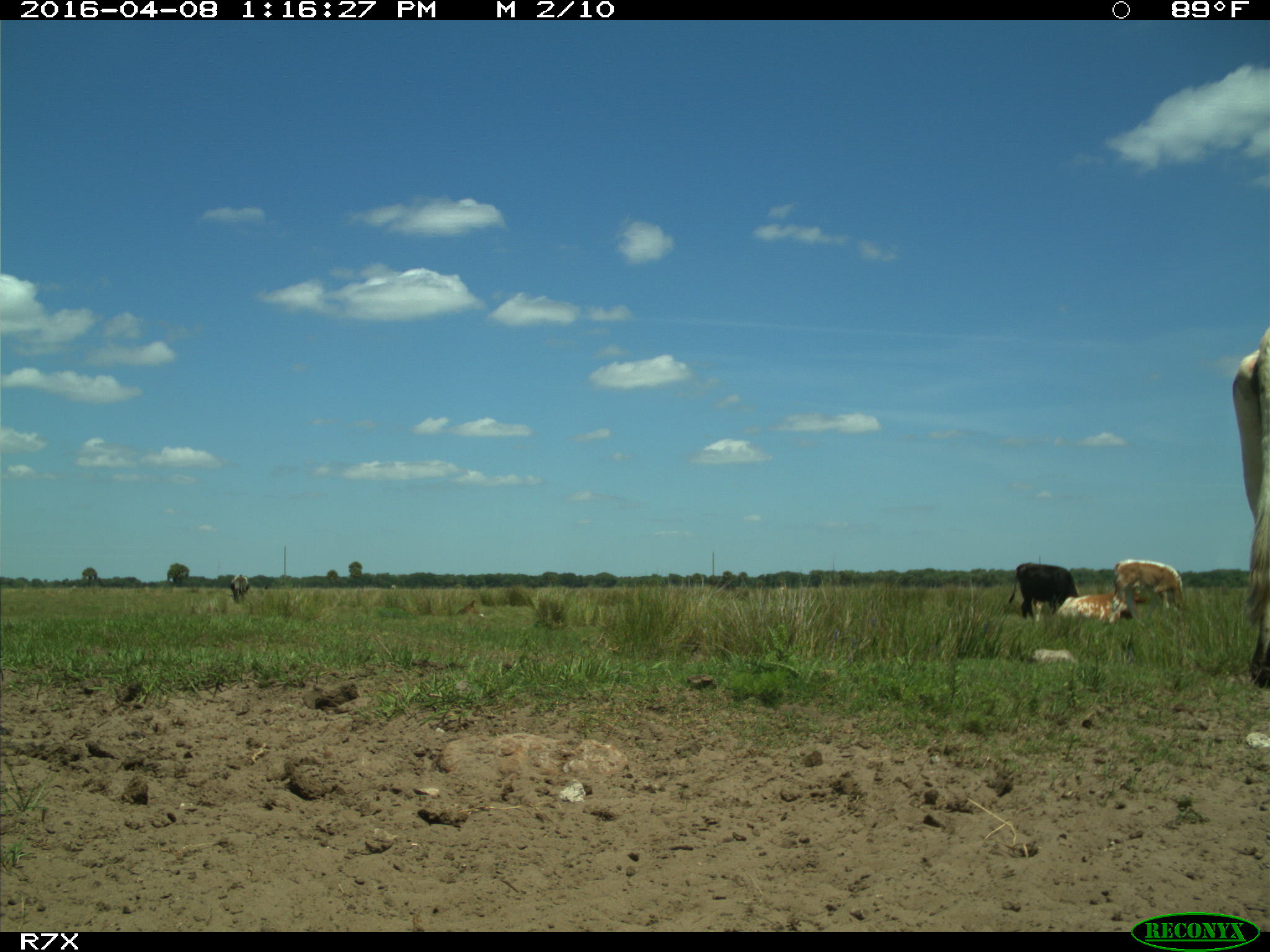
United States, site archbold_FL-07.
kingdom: Animalia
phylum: Chordata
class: Mammalia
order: Artiodactyla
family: Bovidae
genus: Bos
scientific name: Bos taurus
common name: domestic cow